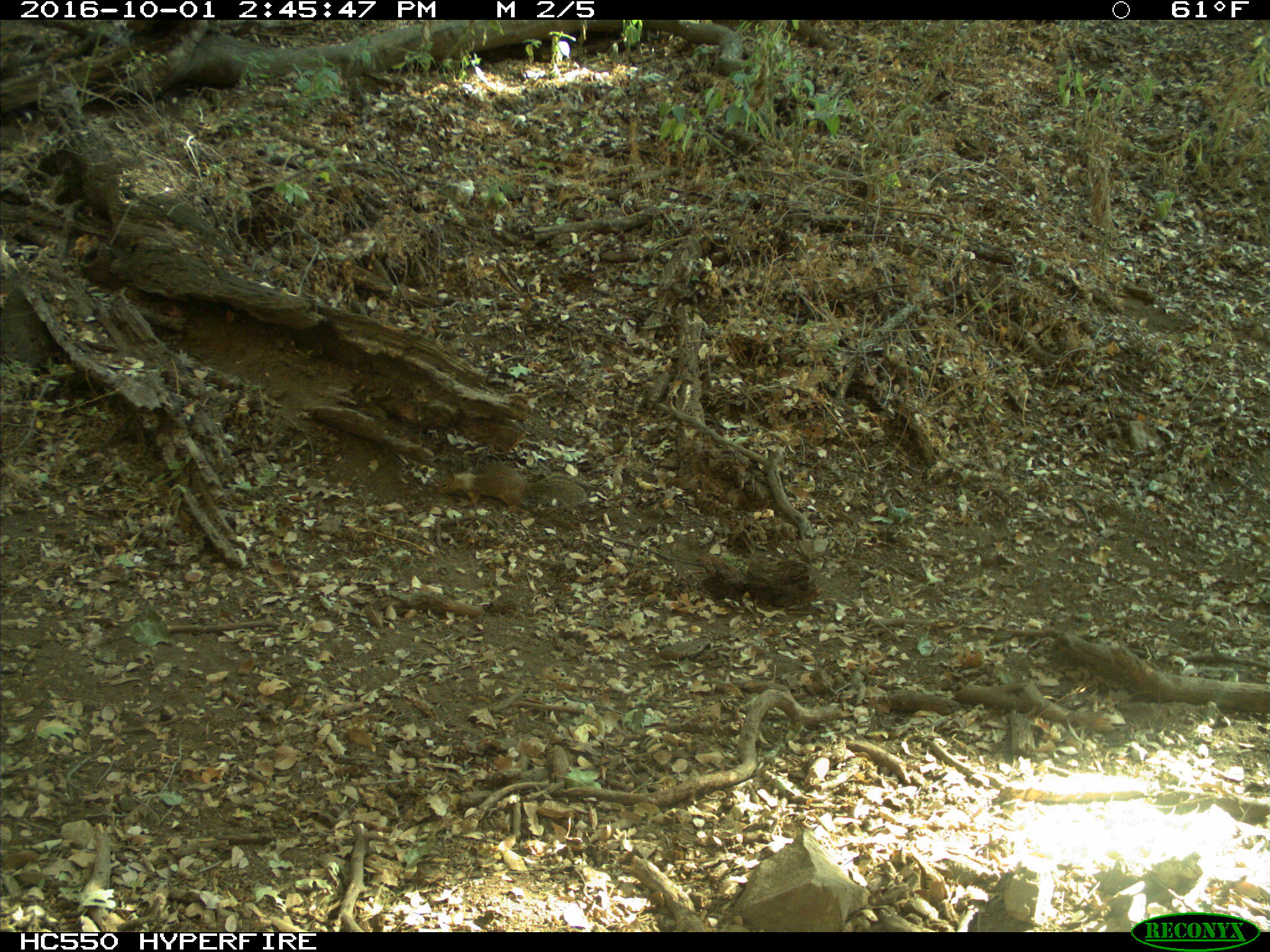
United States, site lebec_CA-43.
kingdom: Animalia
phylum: Chordata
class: Mammalia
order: Rodentia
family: Sciuridae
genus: Otospermophilus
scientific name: Otospermophilus beecheyi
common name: california ground squirrel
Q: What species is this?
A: Otospermophilus beecheyi (california ground squirrel).